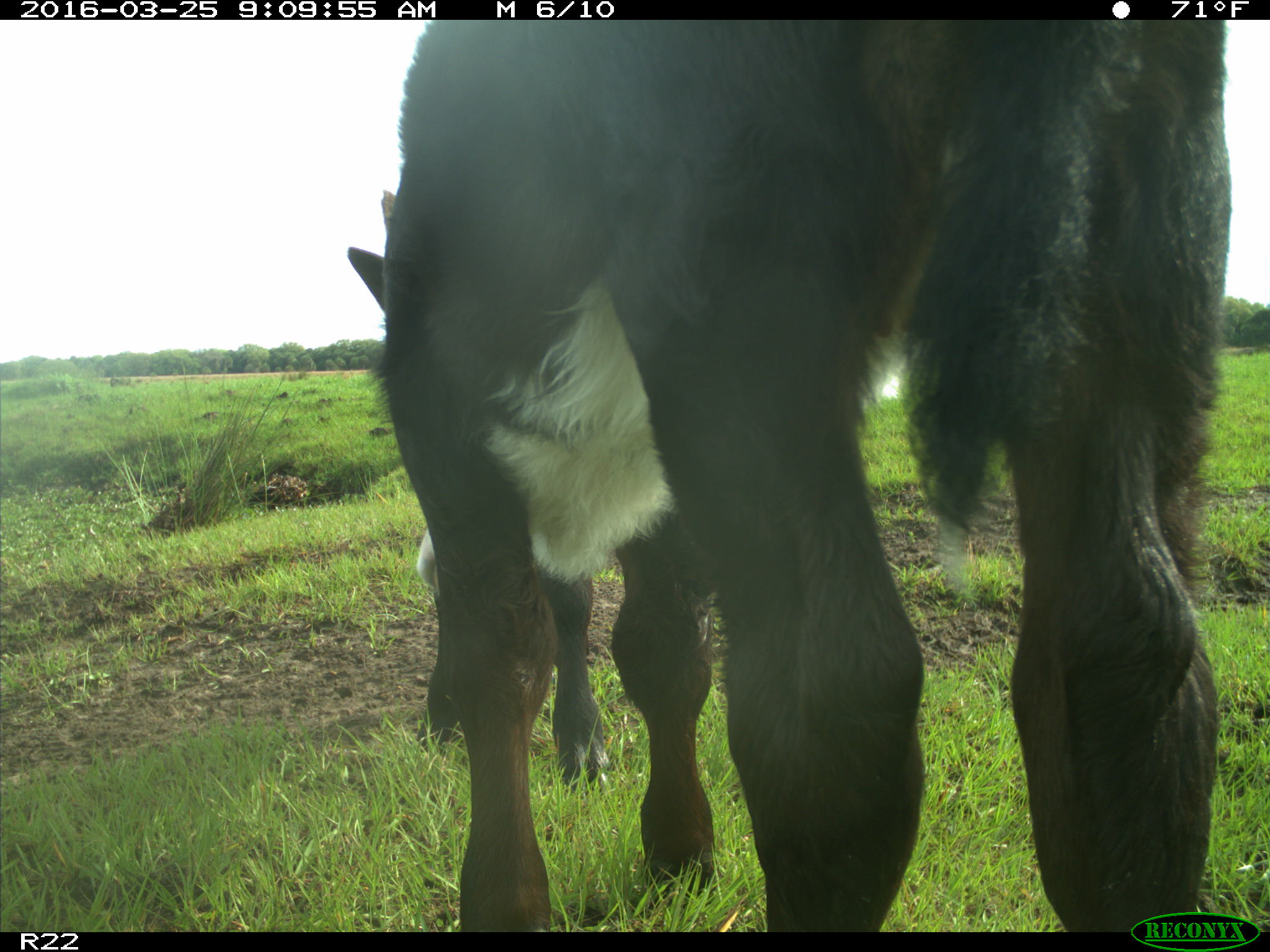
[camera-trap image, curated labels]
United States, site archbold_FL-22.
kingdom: Animalia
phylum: Chordata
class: Mammalia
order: Artiodactyla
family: Bovidae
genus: Bos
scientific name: Bos taurus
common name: domestic cow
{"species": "Bos taurus (domestic cow)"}